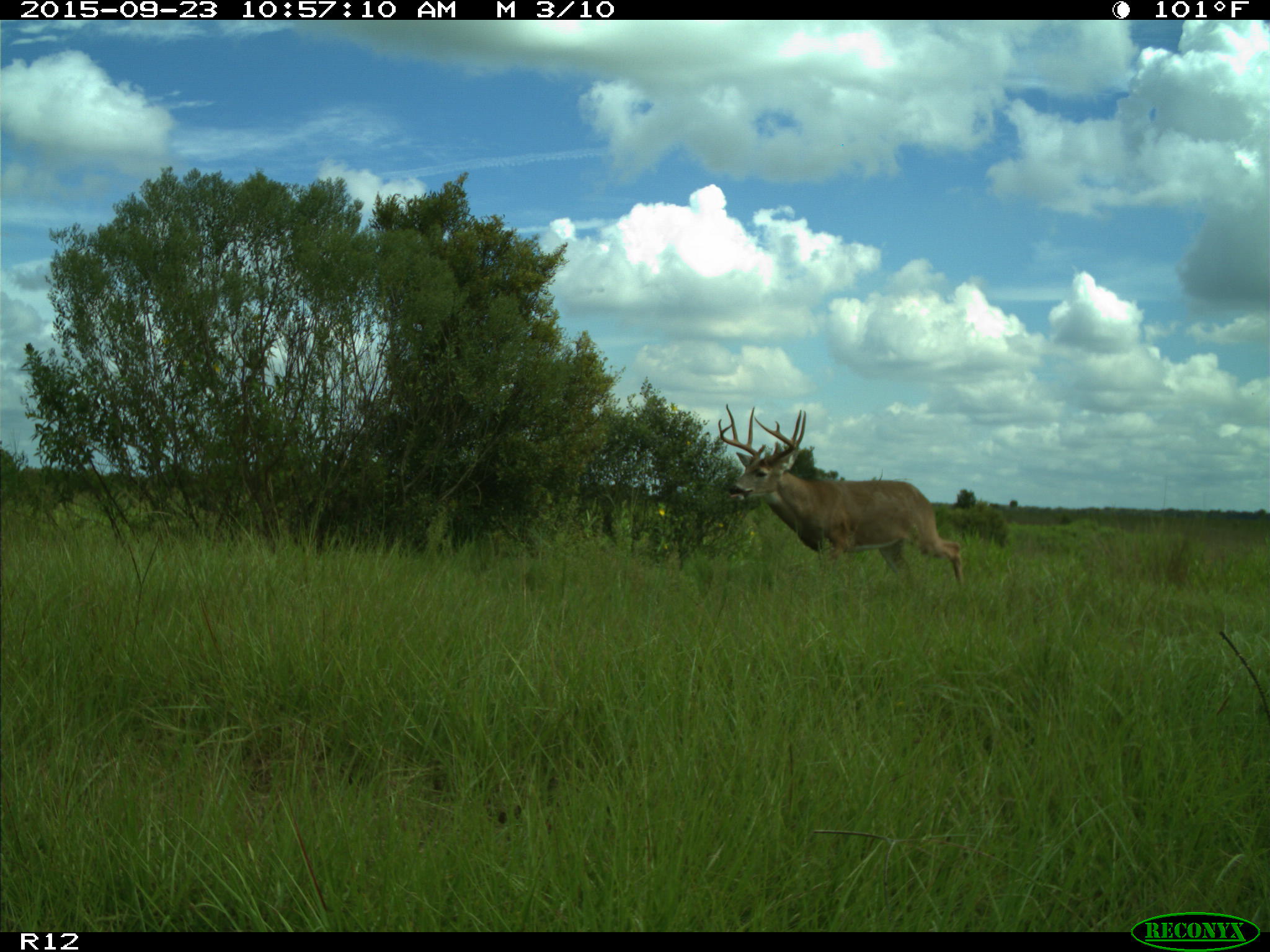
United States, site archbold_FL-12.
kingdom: Animalia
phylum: Chordata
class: Mammalia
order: Artiodactyla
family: Cervidae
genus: Odocoileus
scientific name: Odocoileus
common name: deer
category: unidentified deer